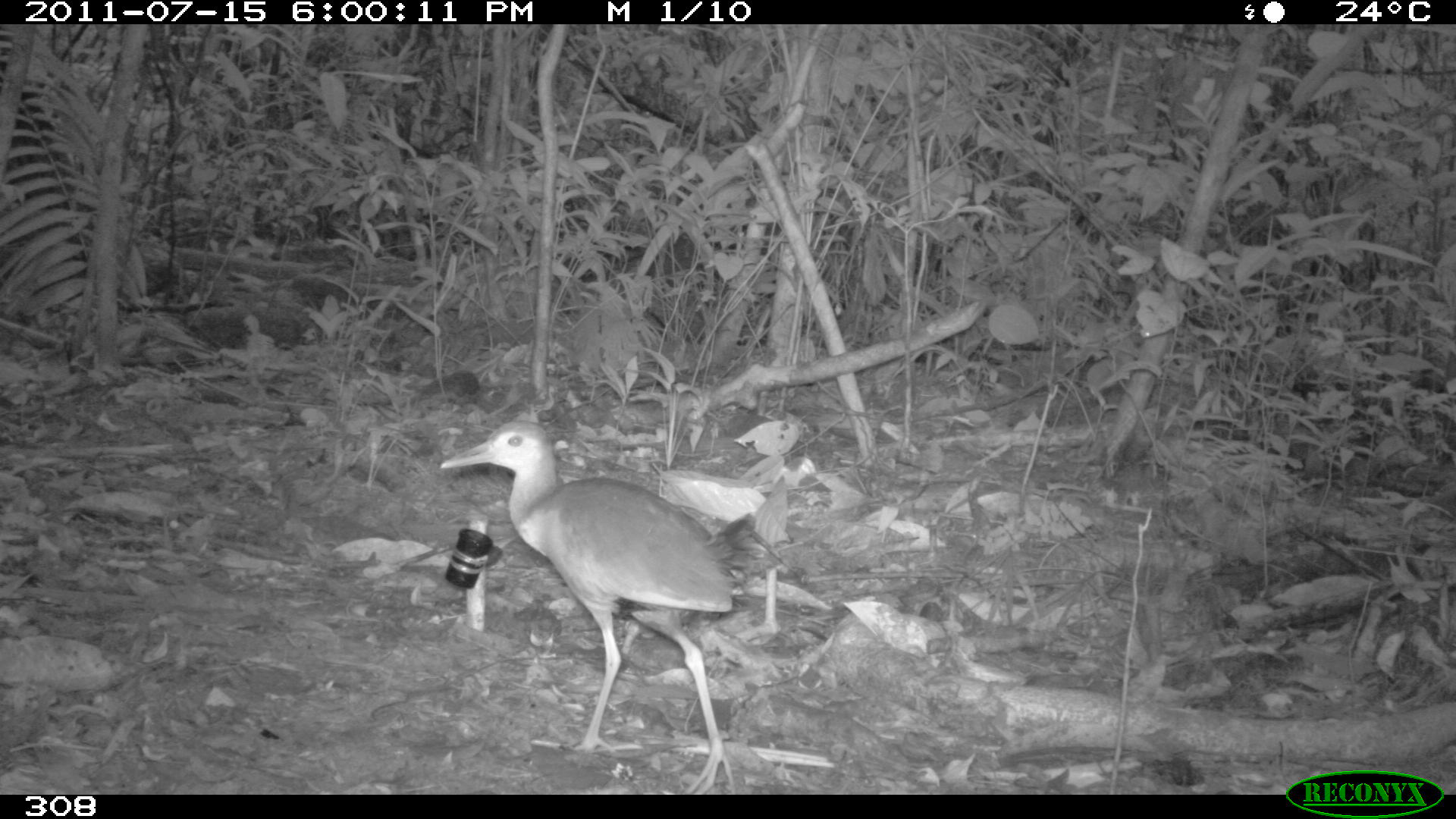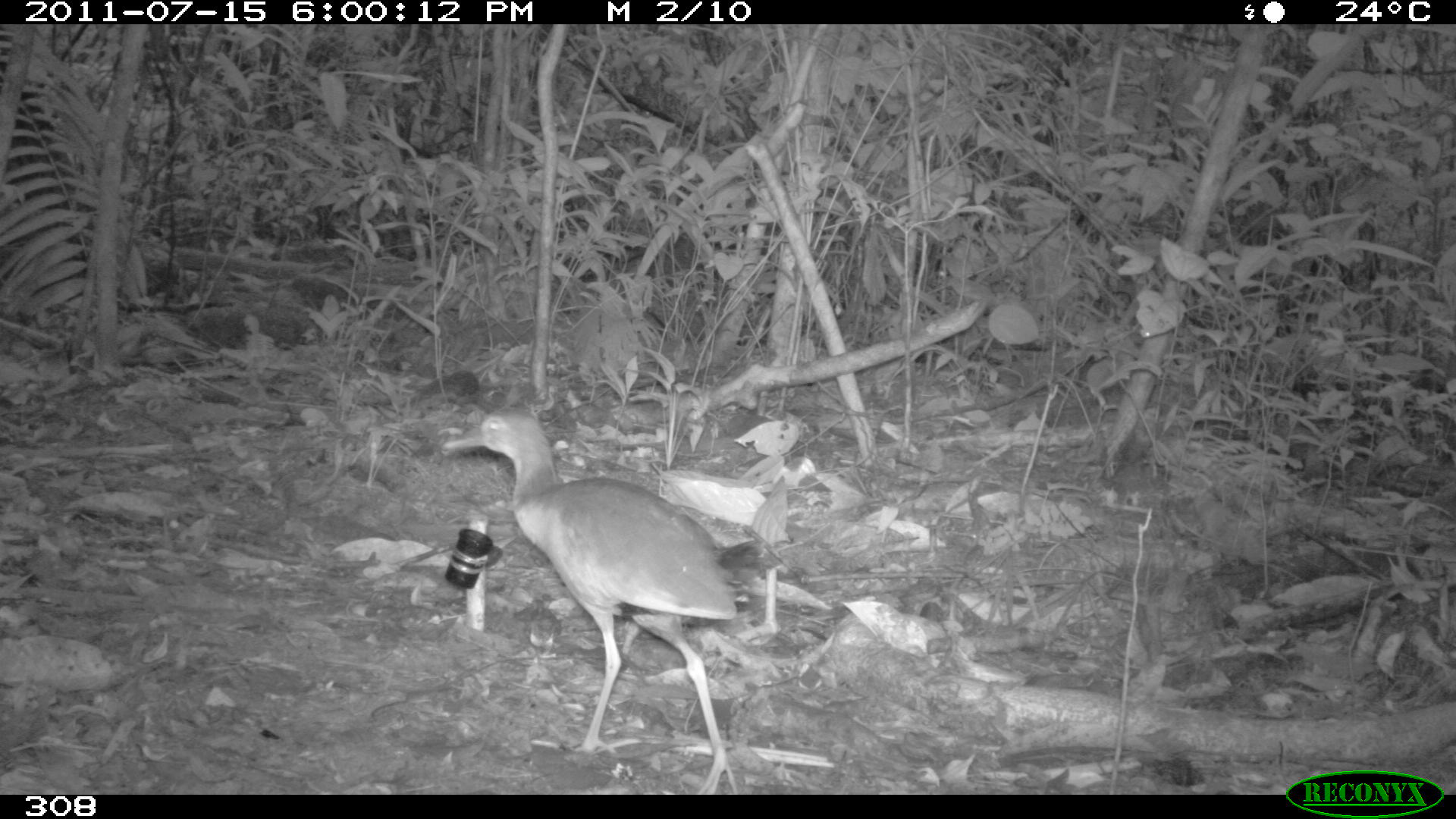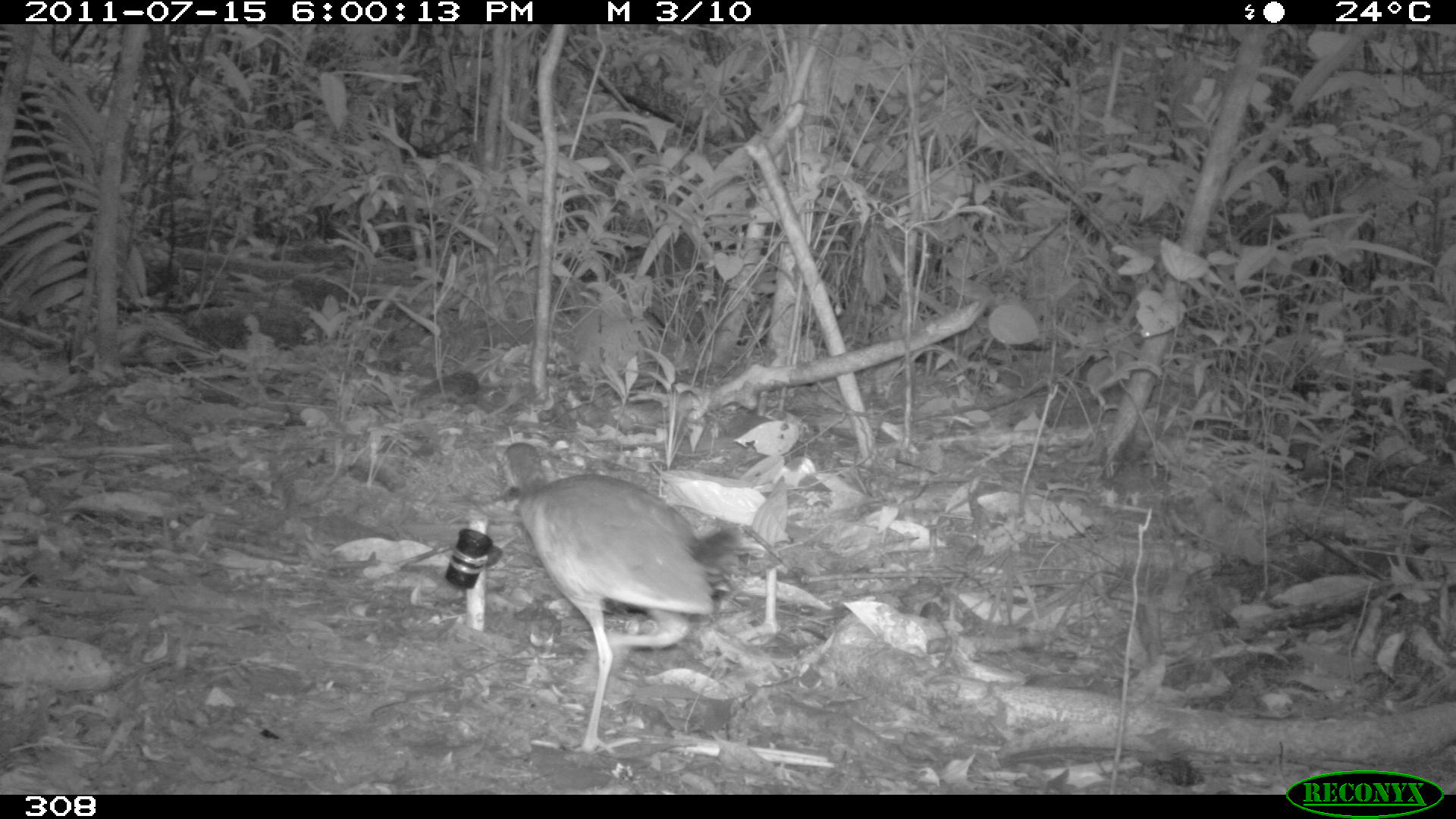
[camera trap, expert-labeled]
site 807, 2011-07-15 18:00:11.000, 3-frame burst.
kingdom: Animalia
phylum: Chordata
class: Aves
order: Gruiformes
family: Rallidae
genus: Aramides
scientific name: Aramides cajaneus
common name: gray-cowled wood-rail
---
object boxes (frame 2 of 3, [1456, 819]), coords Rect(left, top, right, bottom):
aramides cajaneus: Rect(444, 405, 738, 790)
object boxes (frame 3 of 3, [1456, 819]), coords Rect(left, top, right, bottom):
aramides cajaneus: Rect(496, 438, 714, 754)